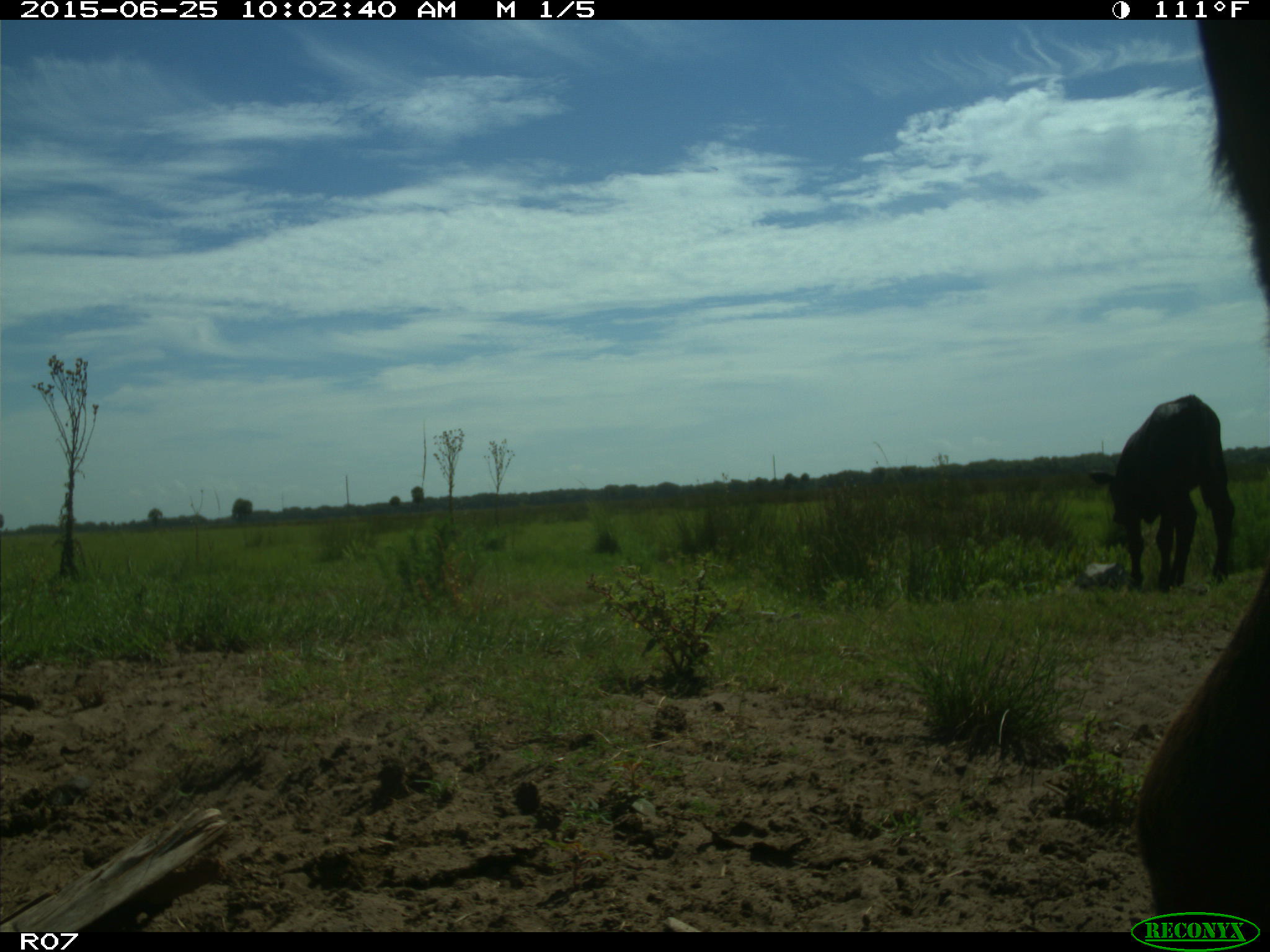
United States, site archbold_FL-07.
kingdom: Animalia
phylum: Chordata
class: Mammalia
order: Artiodactyla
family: Bovidae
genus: Bos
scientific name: Bos taurus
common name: domestic cow